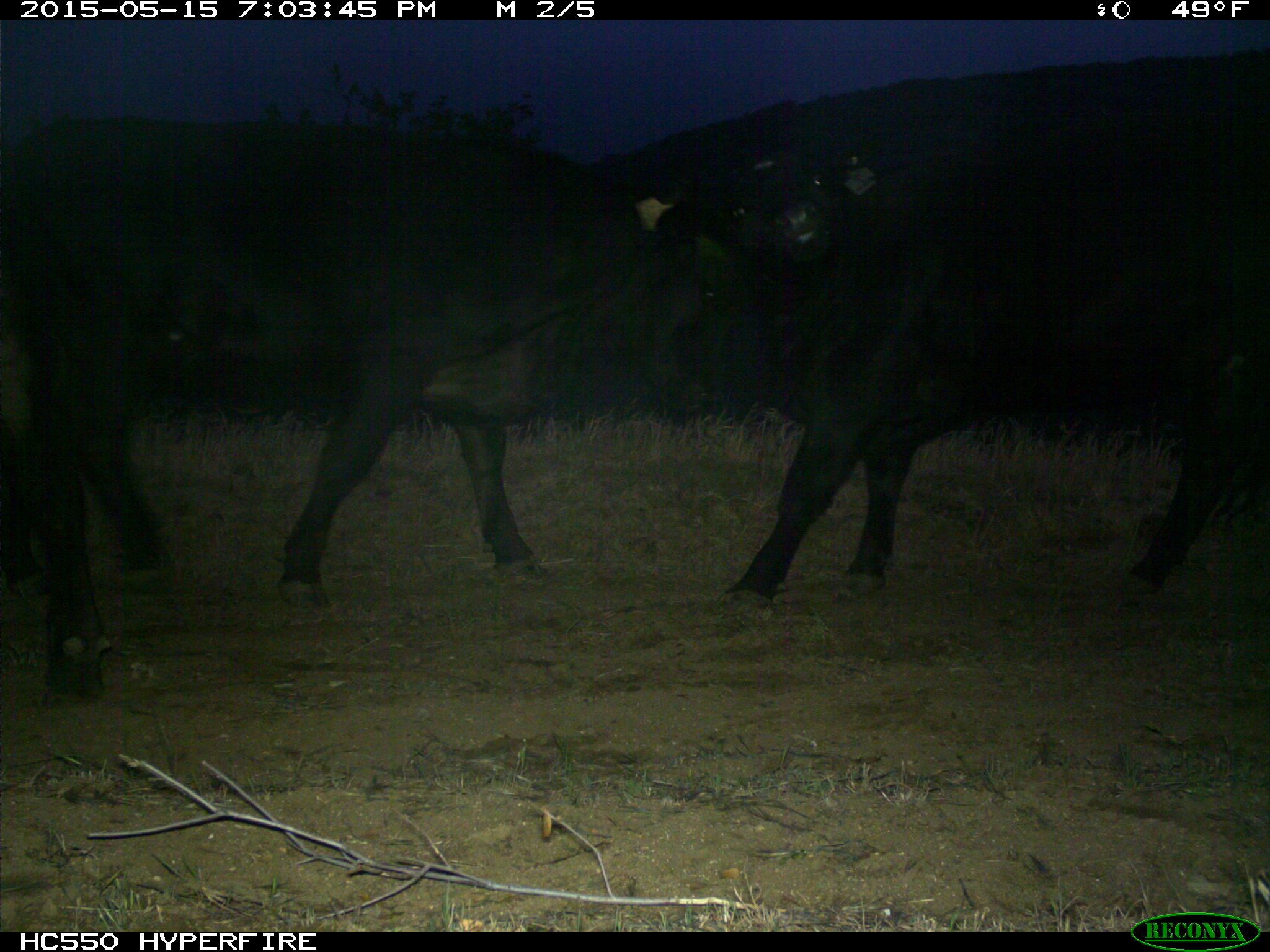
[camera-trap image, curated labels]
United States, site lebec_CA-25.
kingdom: Animalia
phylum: Chordata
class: Mammalia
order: Artiodactyla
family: Bovidae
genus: Bos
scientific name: Bos taurus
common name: domestic cow